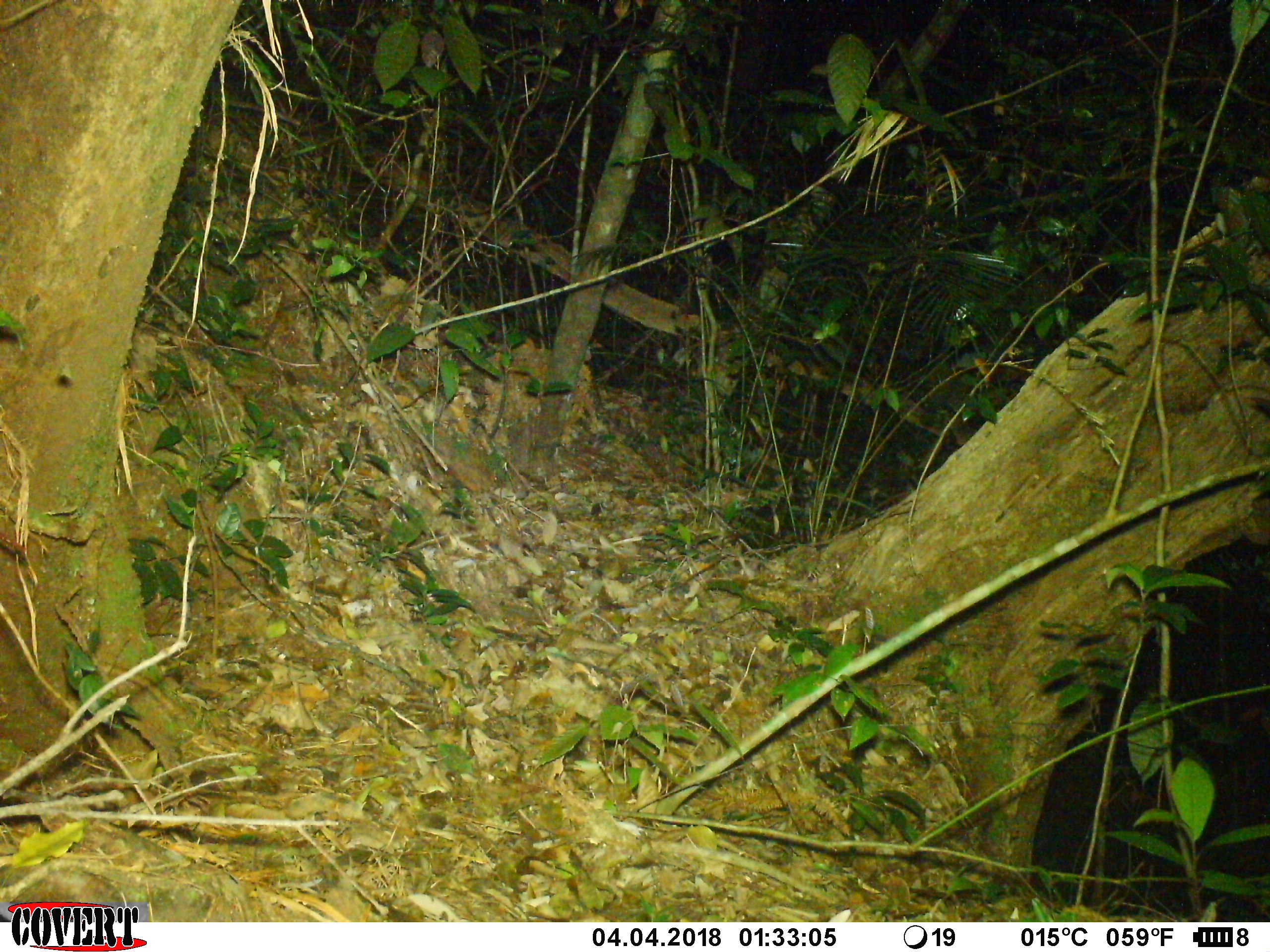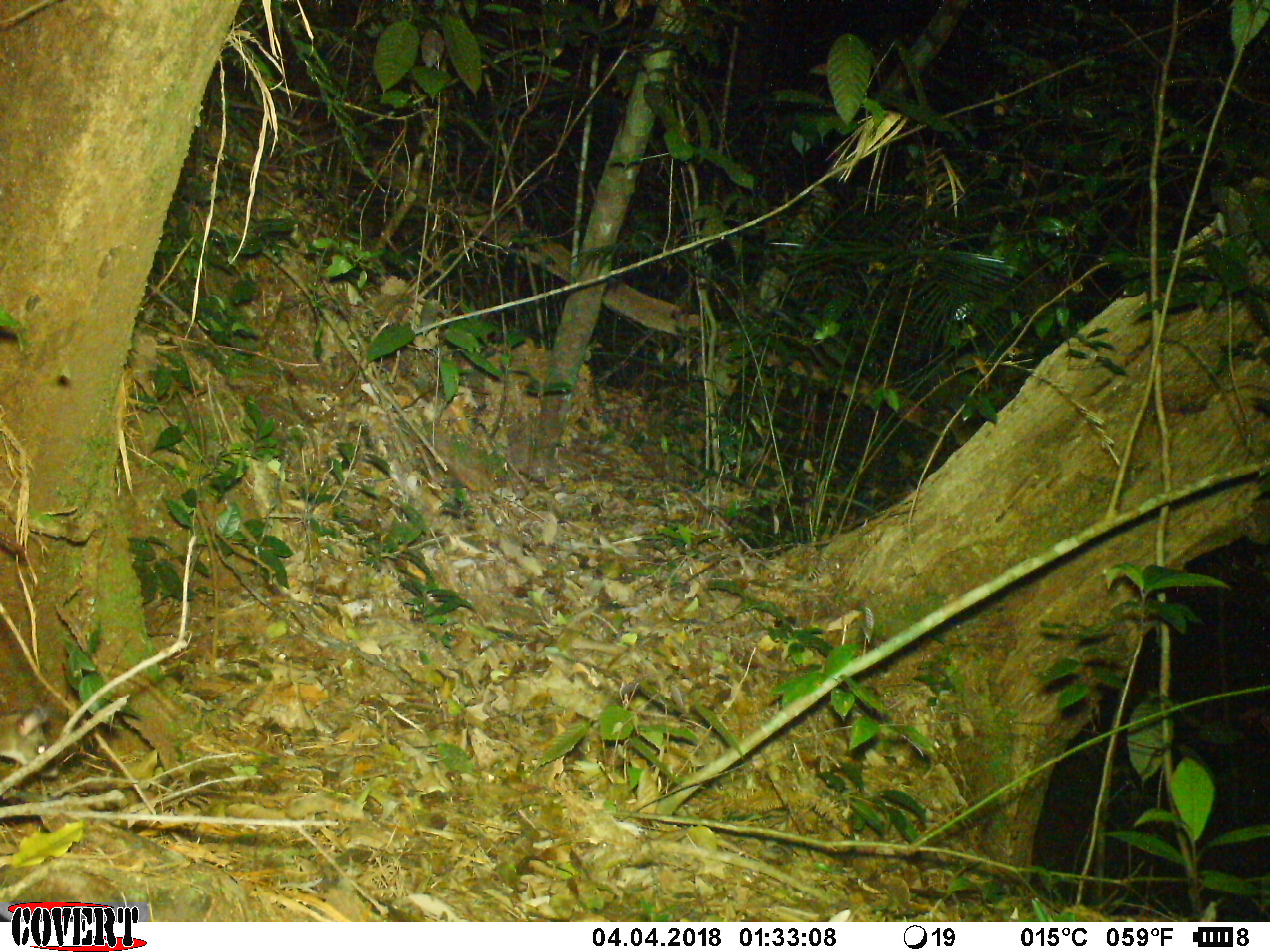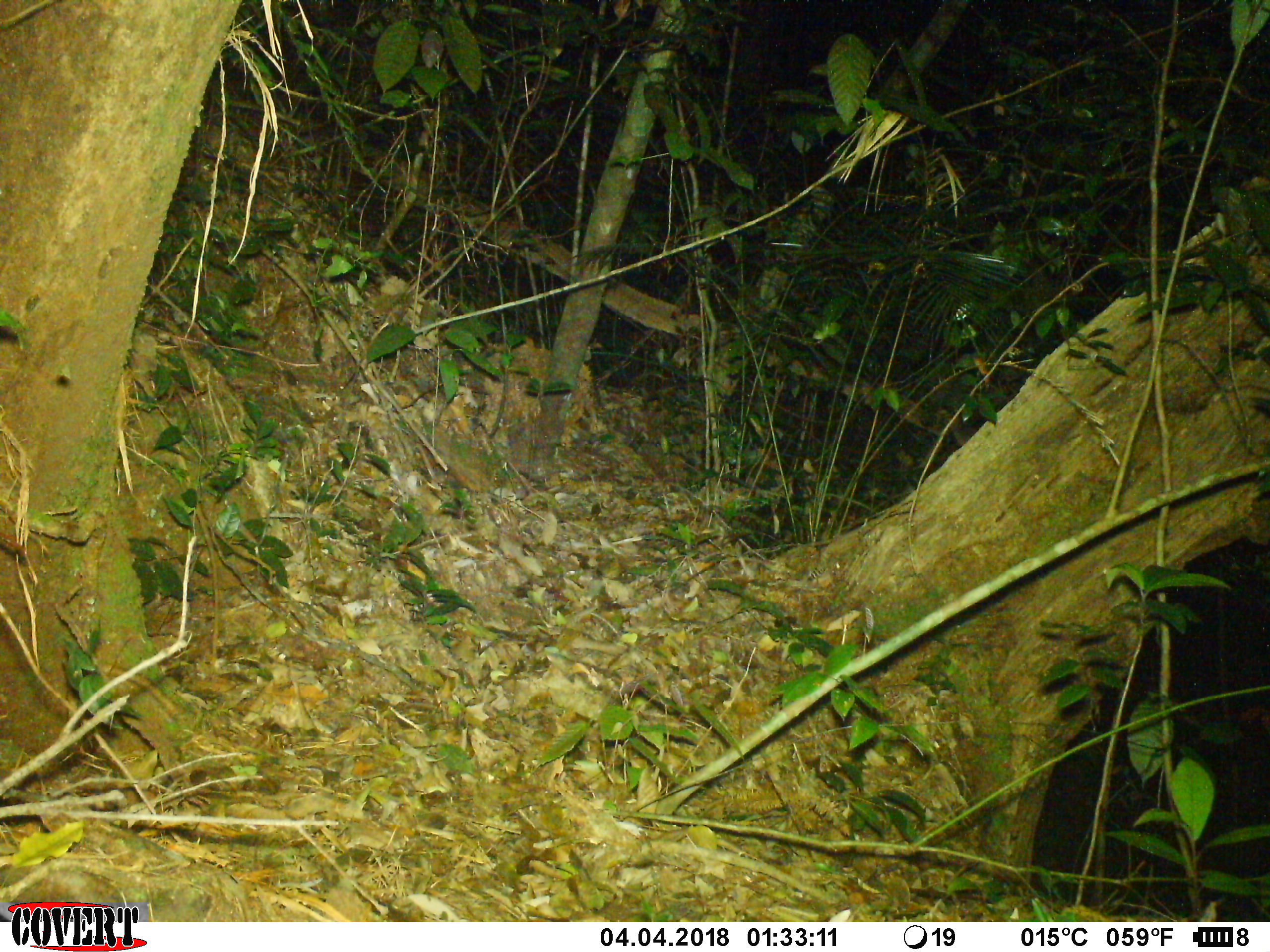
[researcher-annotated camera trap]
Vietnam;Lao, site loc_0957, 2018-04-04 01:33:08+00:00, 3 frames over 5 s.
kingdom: Animalia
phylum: Chordata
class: Mammalia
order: Rodentia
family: Muridae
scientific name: Muridae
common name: old-world mice and rats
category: unidentified murid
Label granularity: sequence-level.